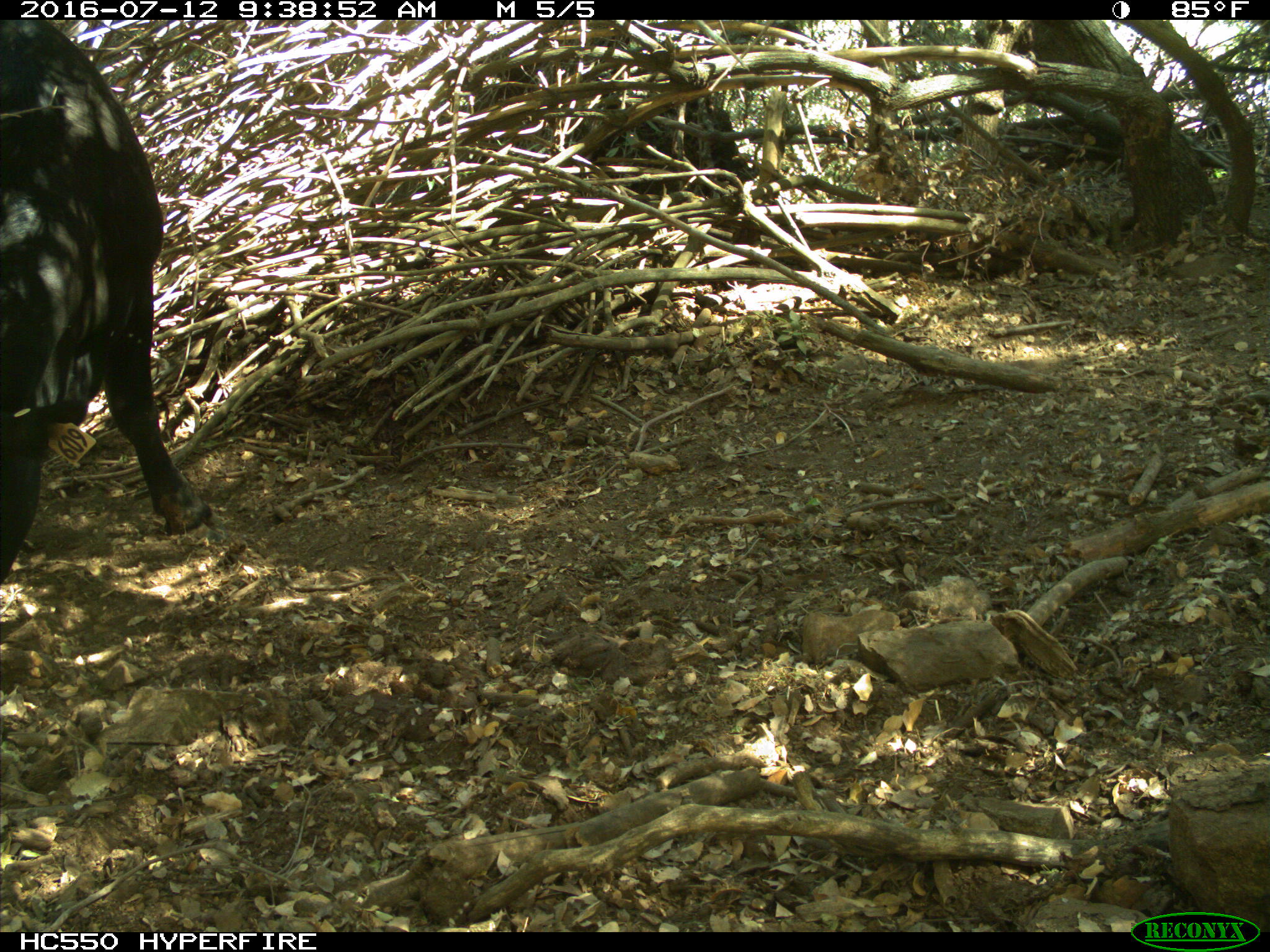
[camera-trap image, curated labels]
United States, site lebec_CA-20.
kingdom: Animalia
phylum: Chordata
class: Mammalia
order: Artiodactyla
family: Bovidae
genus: Bos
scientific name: Bos taurus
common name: domestic cow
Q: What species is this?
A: Bos taurus (domestic cow).